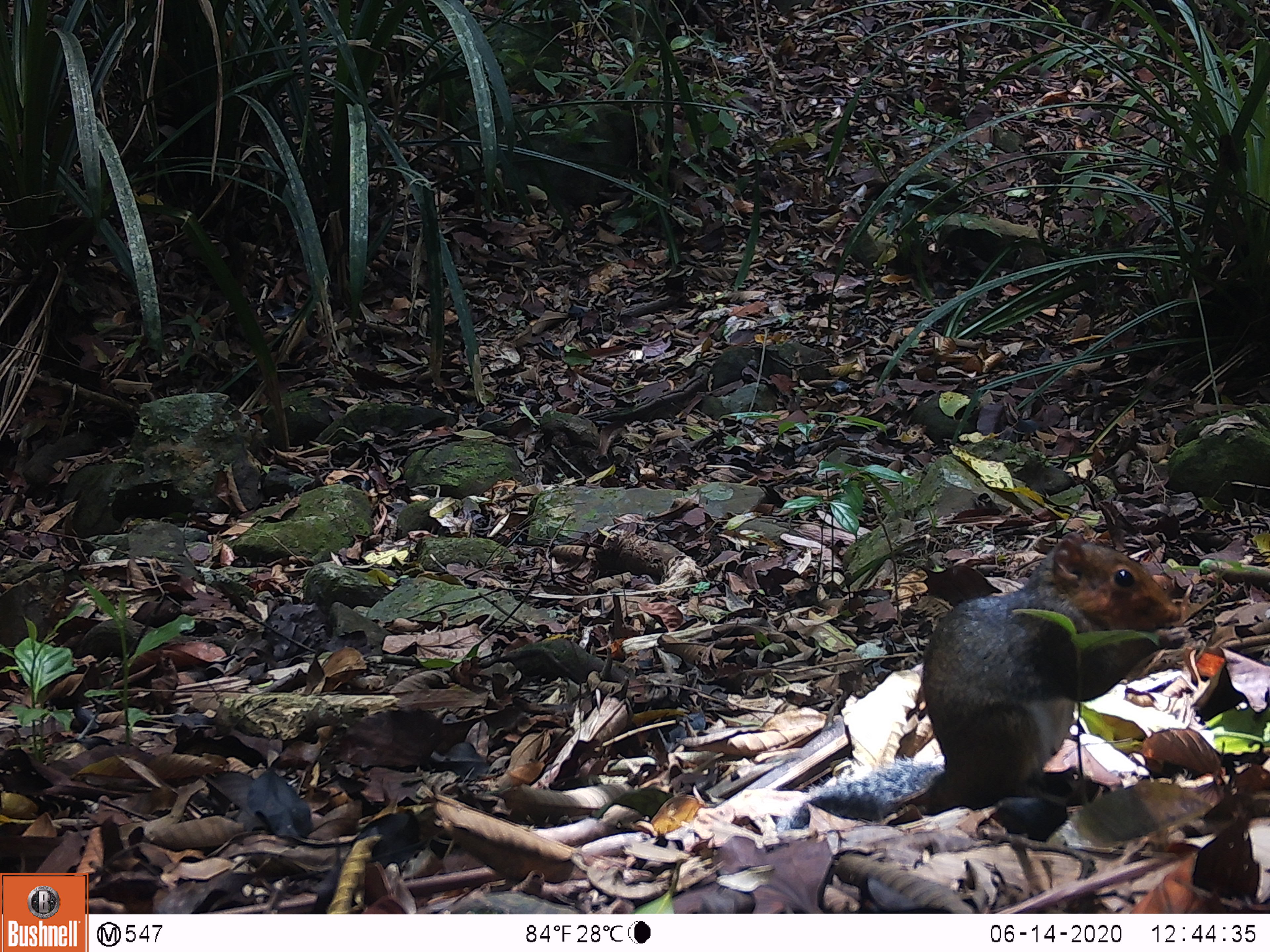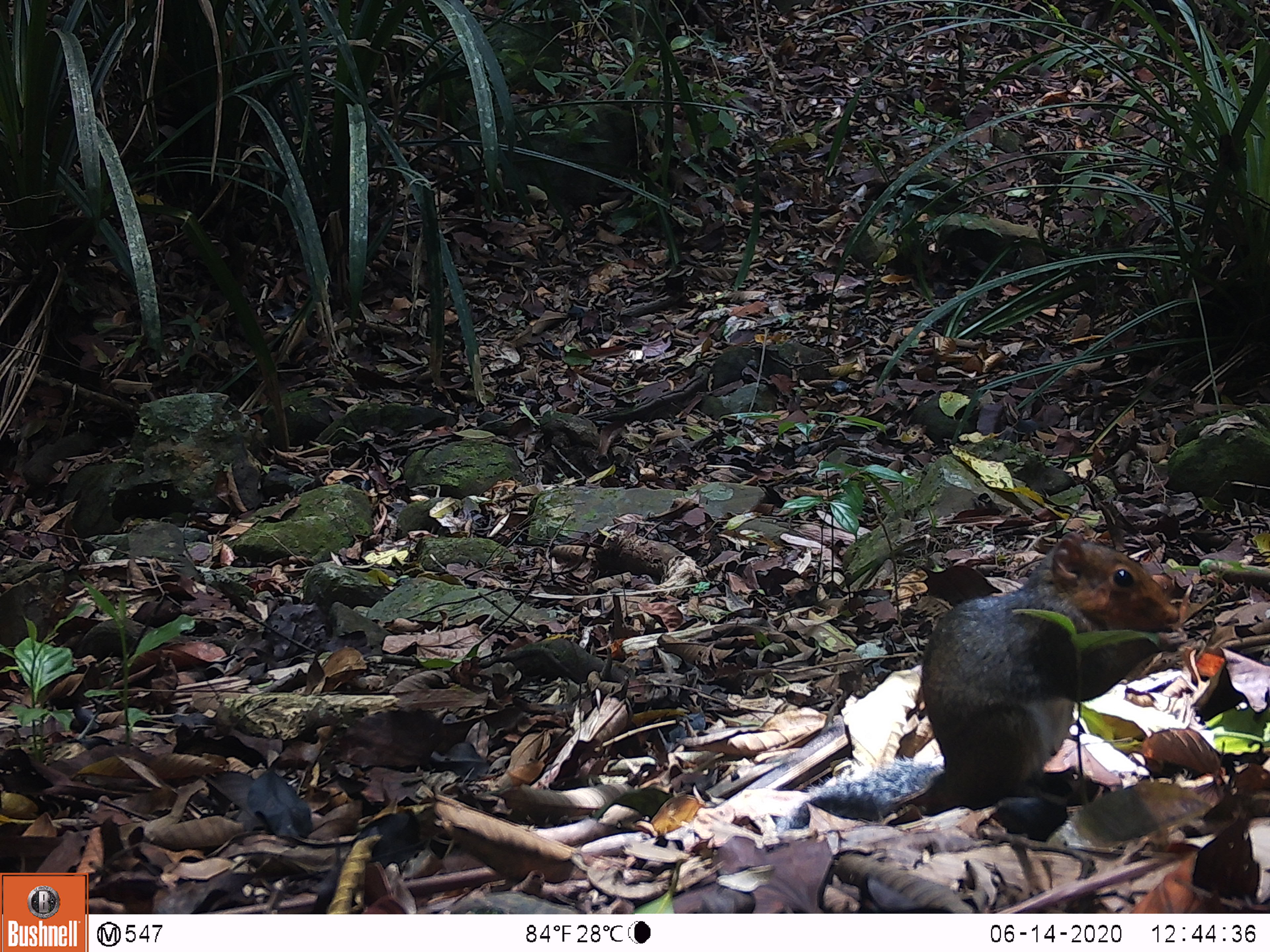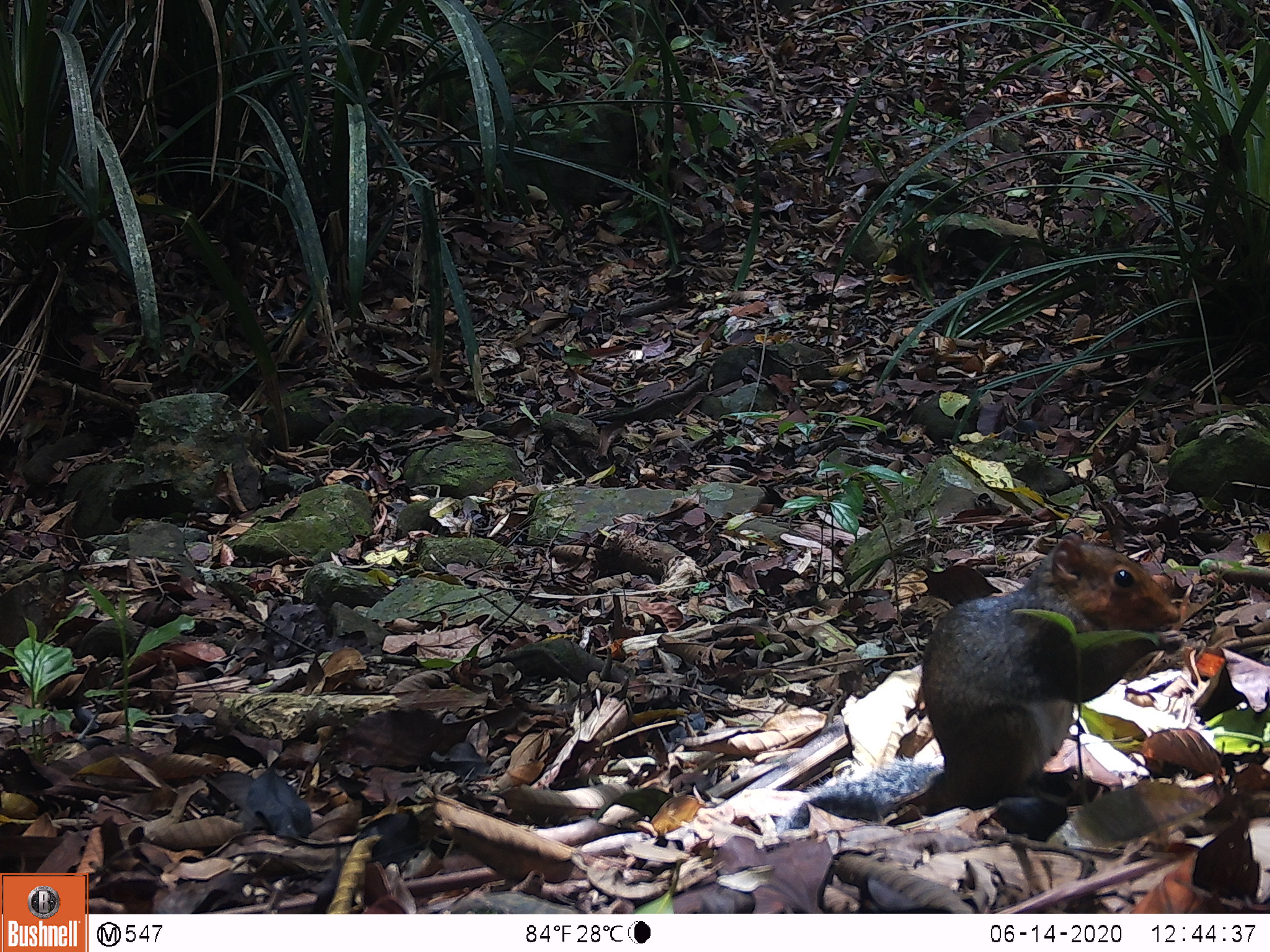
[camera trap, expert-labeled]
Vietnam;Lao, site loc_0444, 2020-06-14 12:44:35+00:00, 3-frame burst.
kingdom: Animalia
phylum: Chordata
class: Mammalia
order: Rodentia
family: Sciuridae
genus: Dremomys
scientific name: Dremomys rufigenis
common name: red-cheeked squirrel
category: red cheeked squirrel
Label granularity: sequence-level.